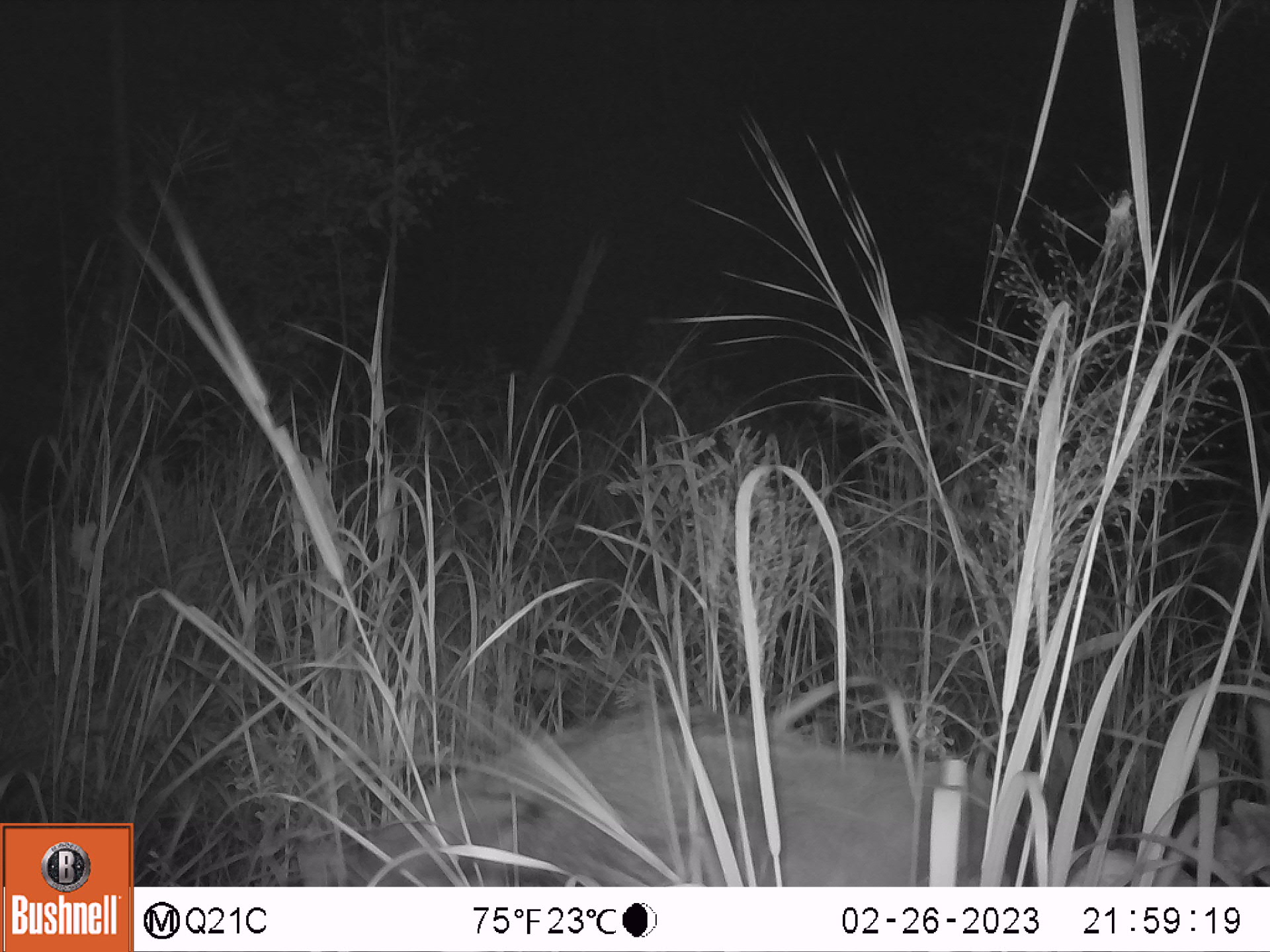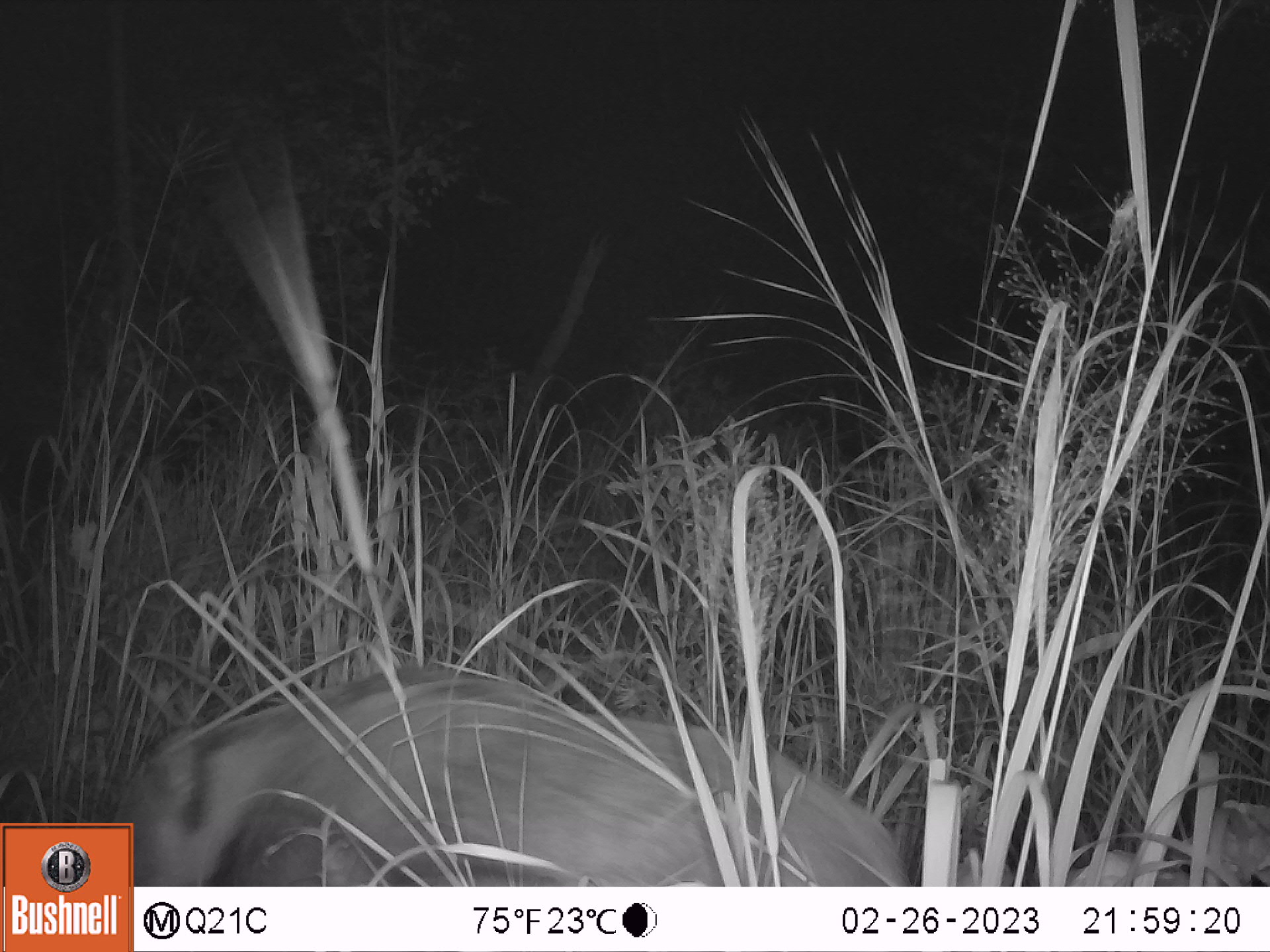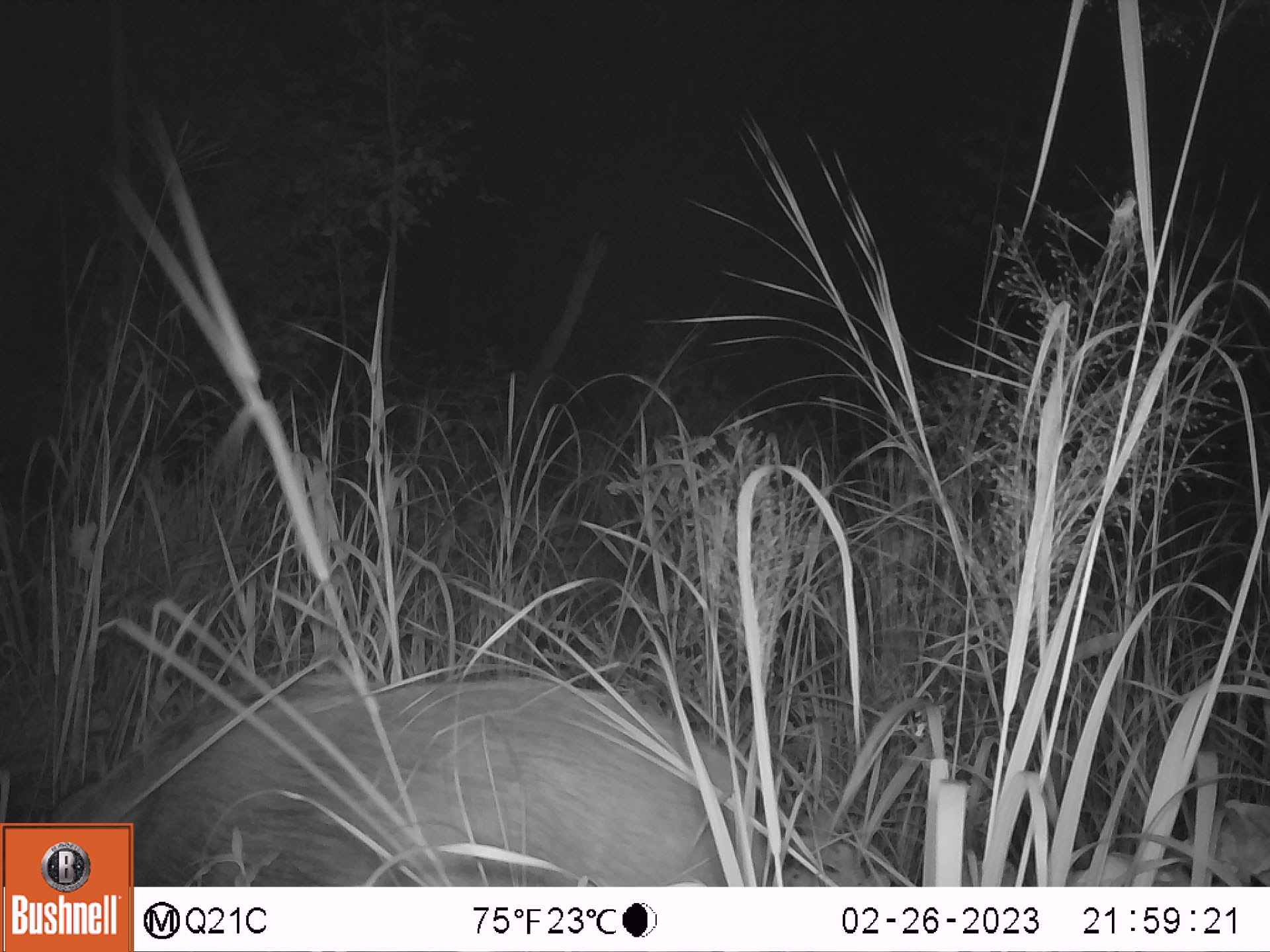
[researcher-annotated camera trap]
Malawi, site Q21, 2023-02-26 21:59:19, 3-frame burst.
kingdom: Animalia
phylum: Chordata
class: Mammalia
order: Artiodactyla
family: Suidae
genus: Potamochoerus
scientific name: Potamochoerus larvatus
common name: bushpig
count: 1